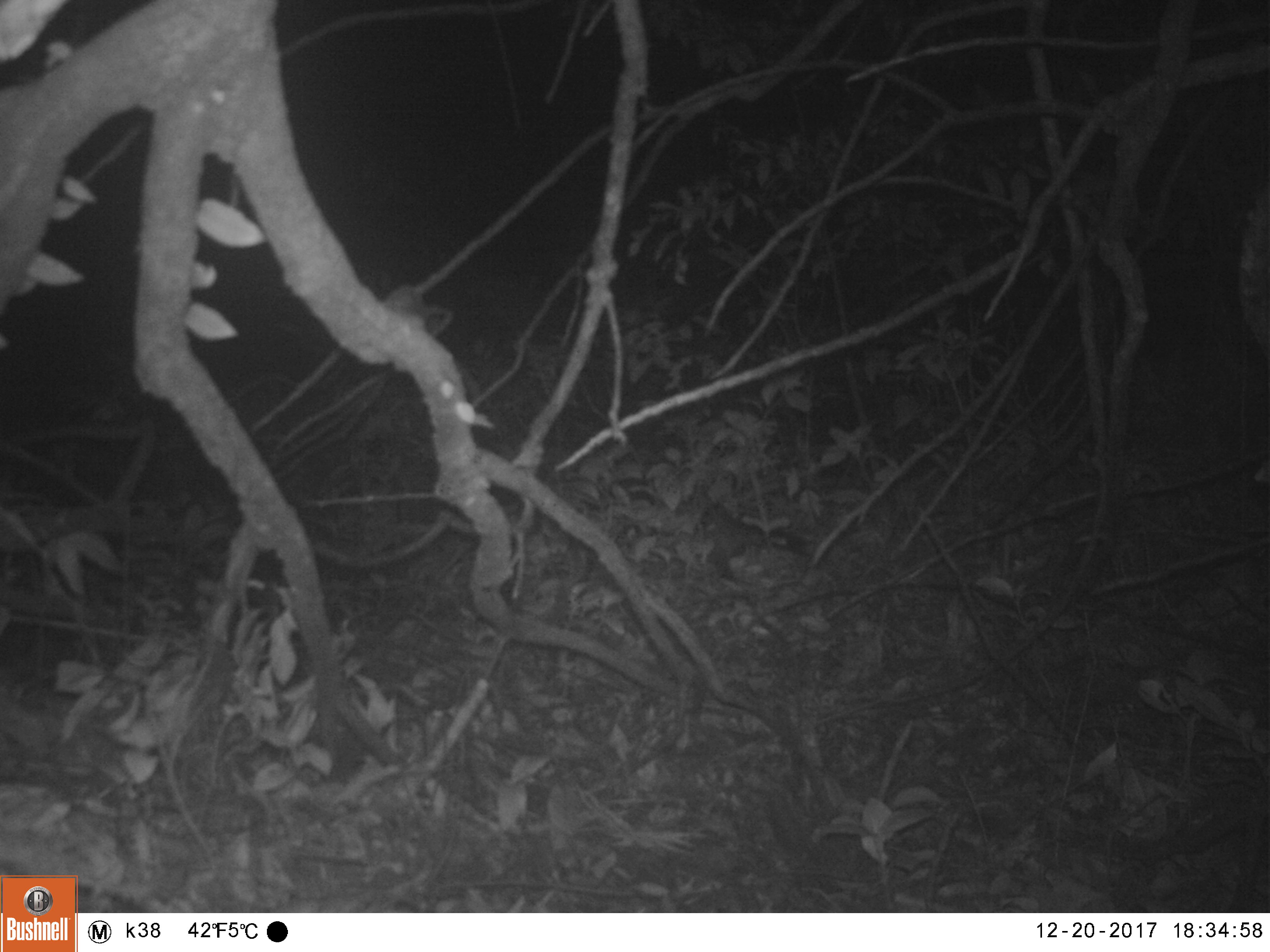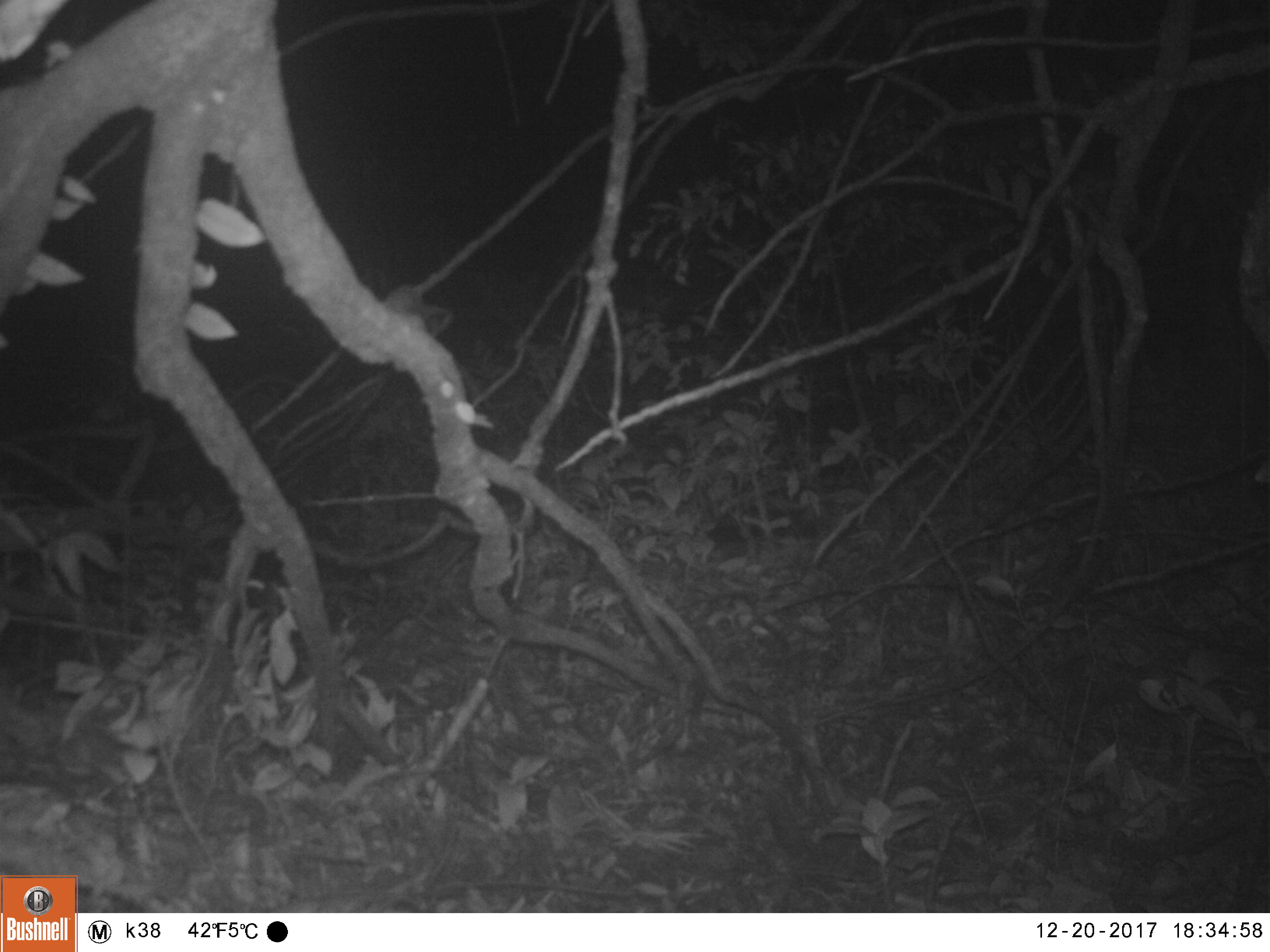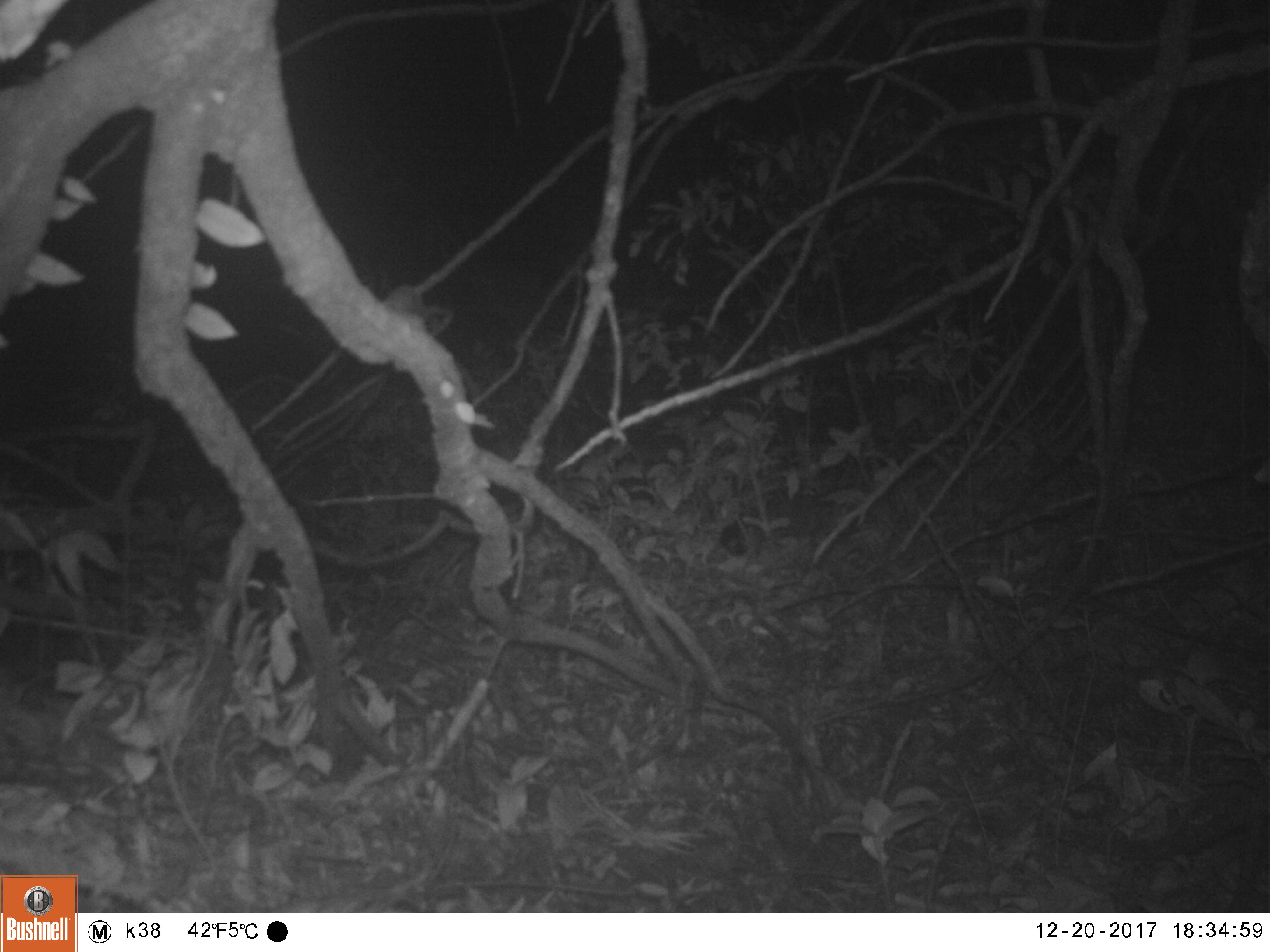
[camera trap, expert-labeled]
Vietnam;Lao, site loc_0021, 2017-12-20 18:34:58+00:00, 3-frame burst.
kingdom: Animalia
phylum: Chordata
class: Mammalia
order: Carnivora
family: Viverridae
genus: Paradoxurus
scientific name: Paradoxurus hermaphroditus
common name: common palm civet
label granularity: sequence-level